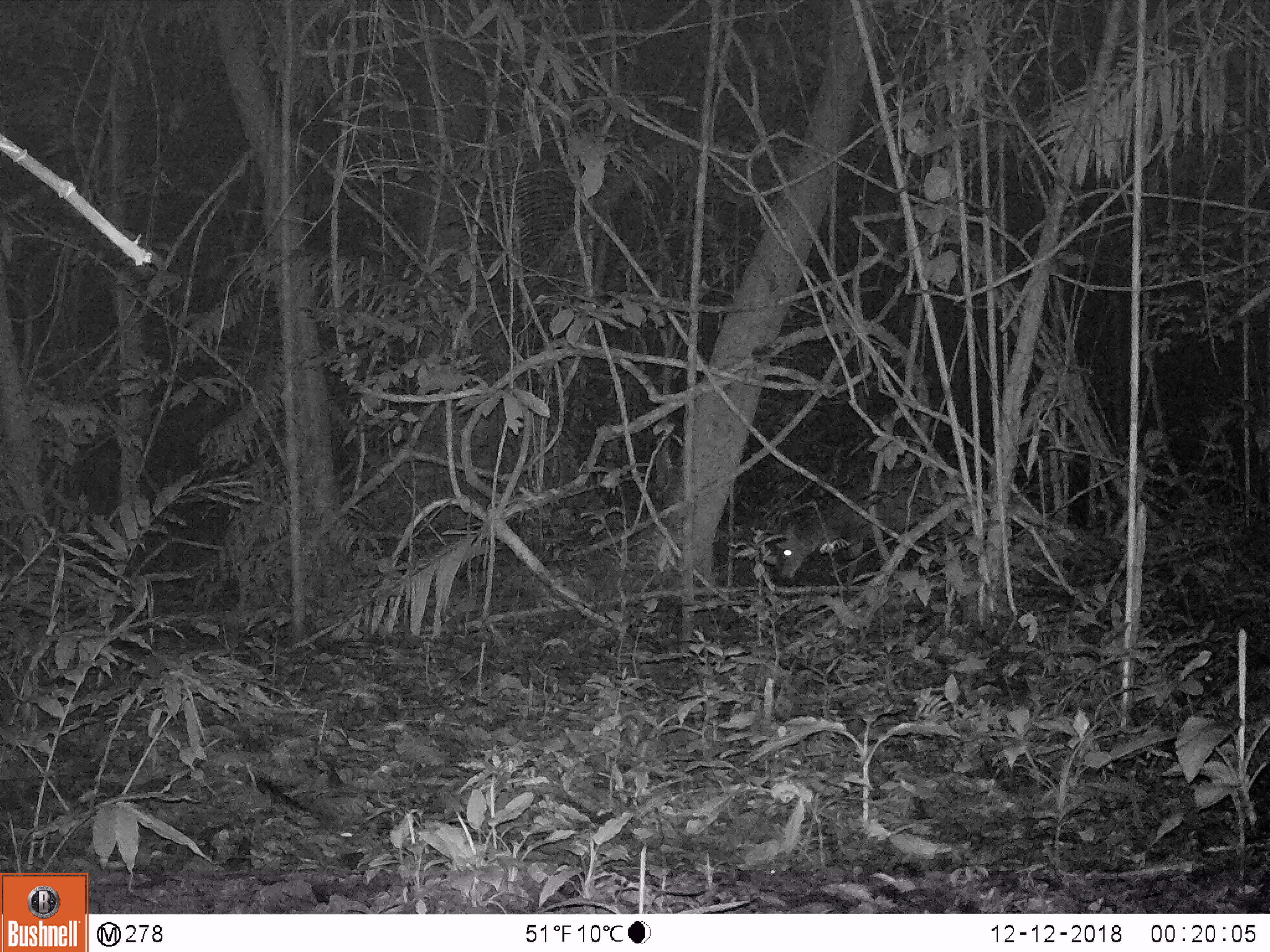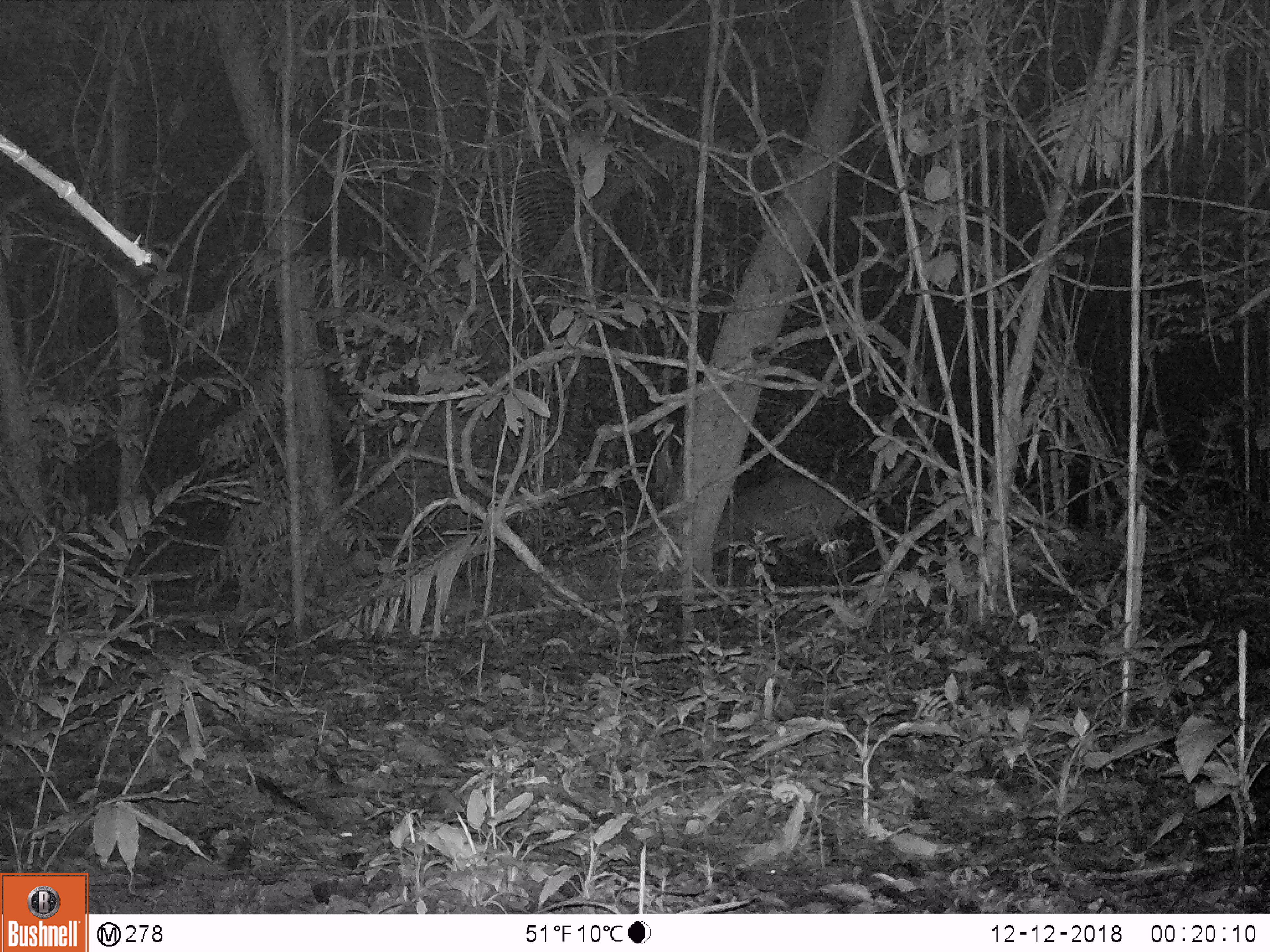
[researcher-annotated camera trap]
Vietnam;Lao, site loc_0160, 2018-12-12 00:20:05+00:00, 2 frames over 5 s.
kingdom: Animalia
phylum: Chordata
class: Mammalia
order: Artiodactyla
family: Cervidae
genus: Muntiacus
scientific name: Muntiacus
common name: muntjacs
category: unidentified muntjac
Unidentified muntjac (muntjacs) (Muntiacus). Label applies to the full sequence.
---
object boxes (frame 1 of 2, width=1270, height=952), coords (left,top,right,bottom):
unidentified muntjac: (775,467,954,586)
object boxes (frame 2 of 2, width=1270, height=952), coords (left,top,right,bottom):
unidentified muntjac: (714,469,859,595)